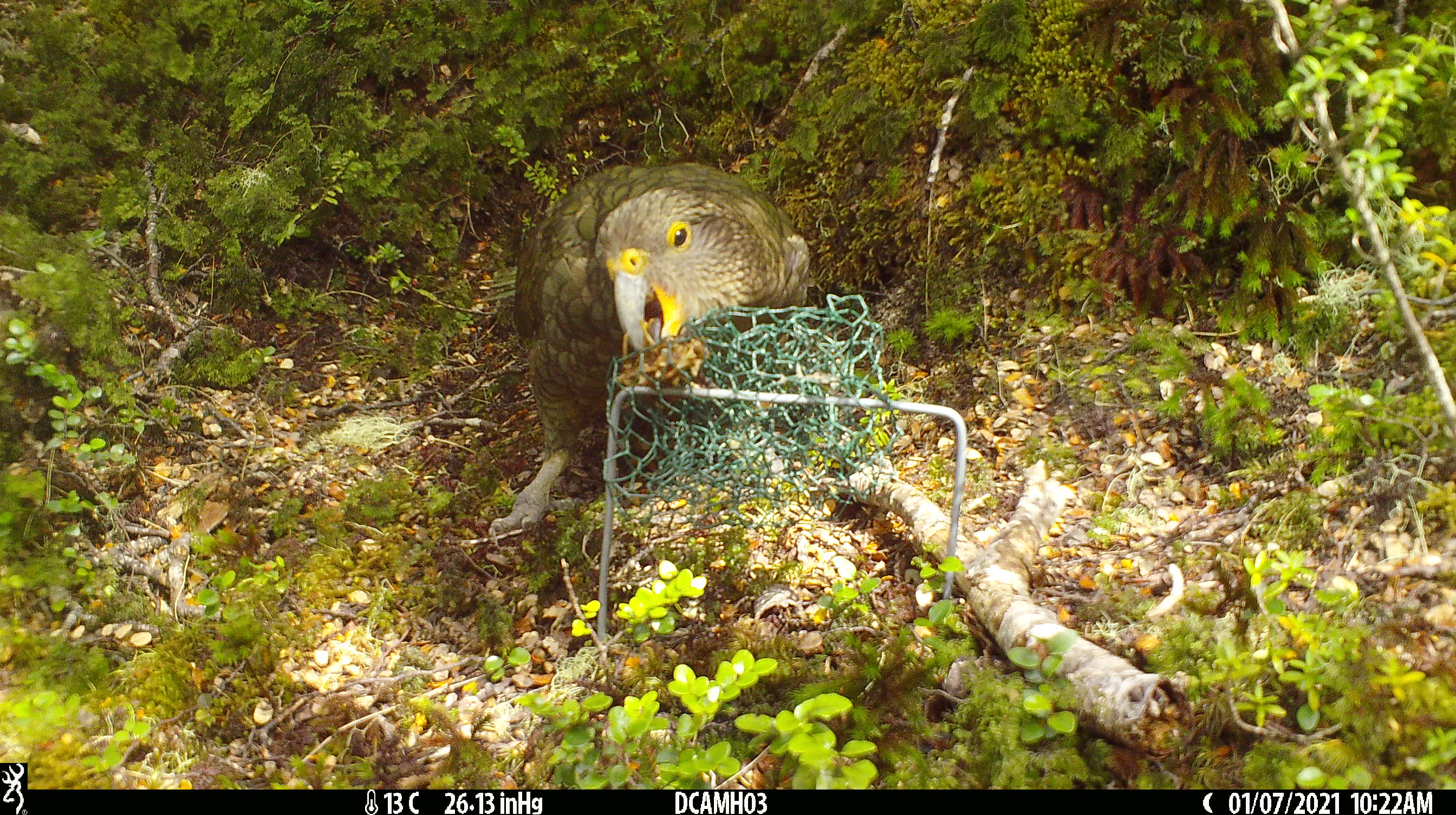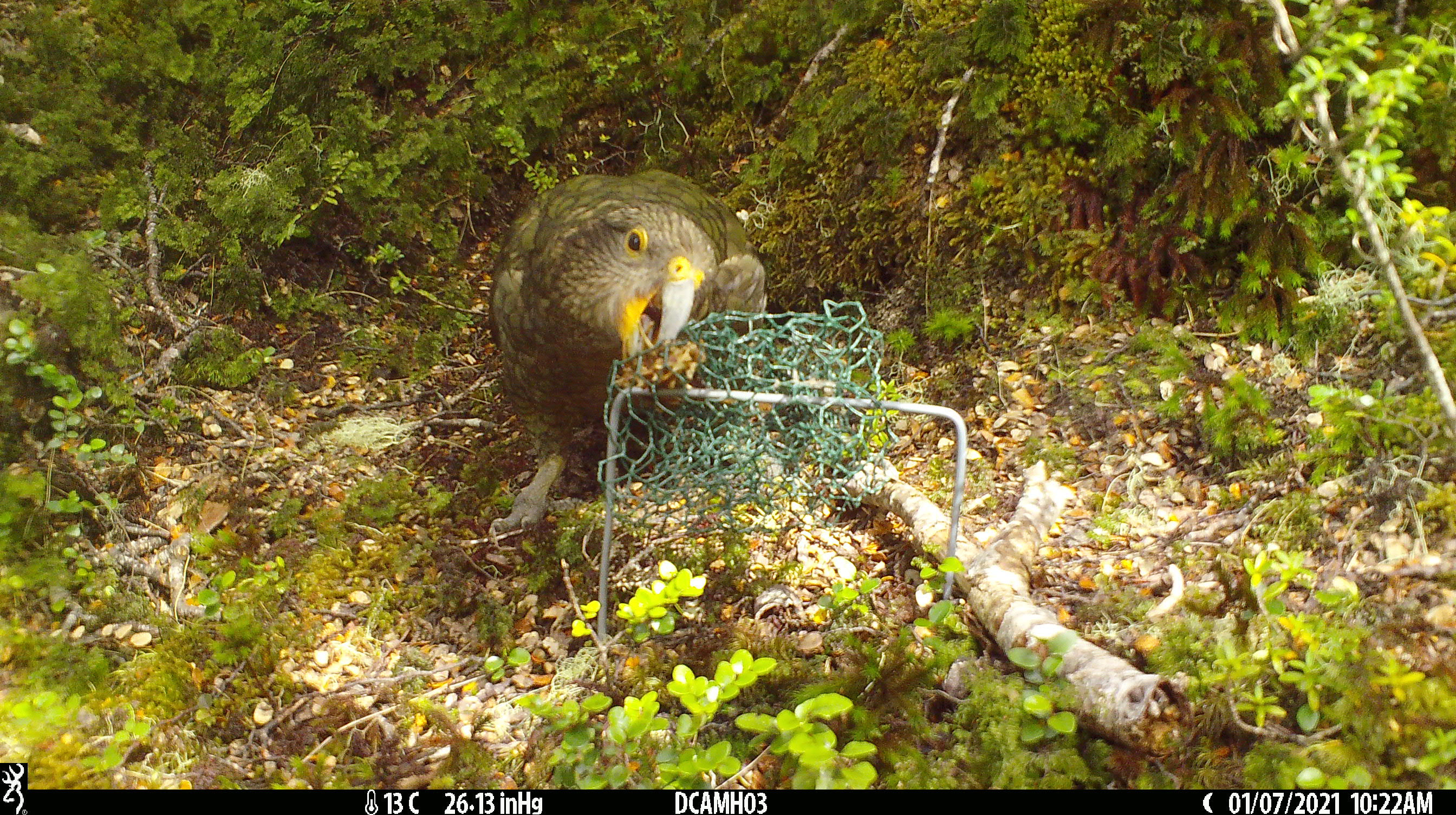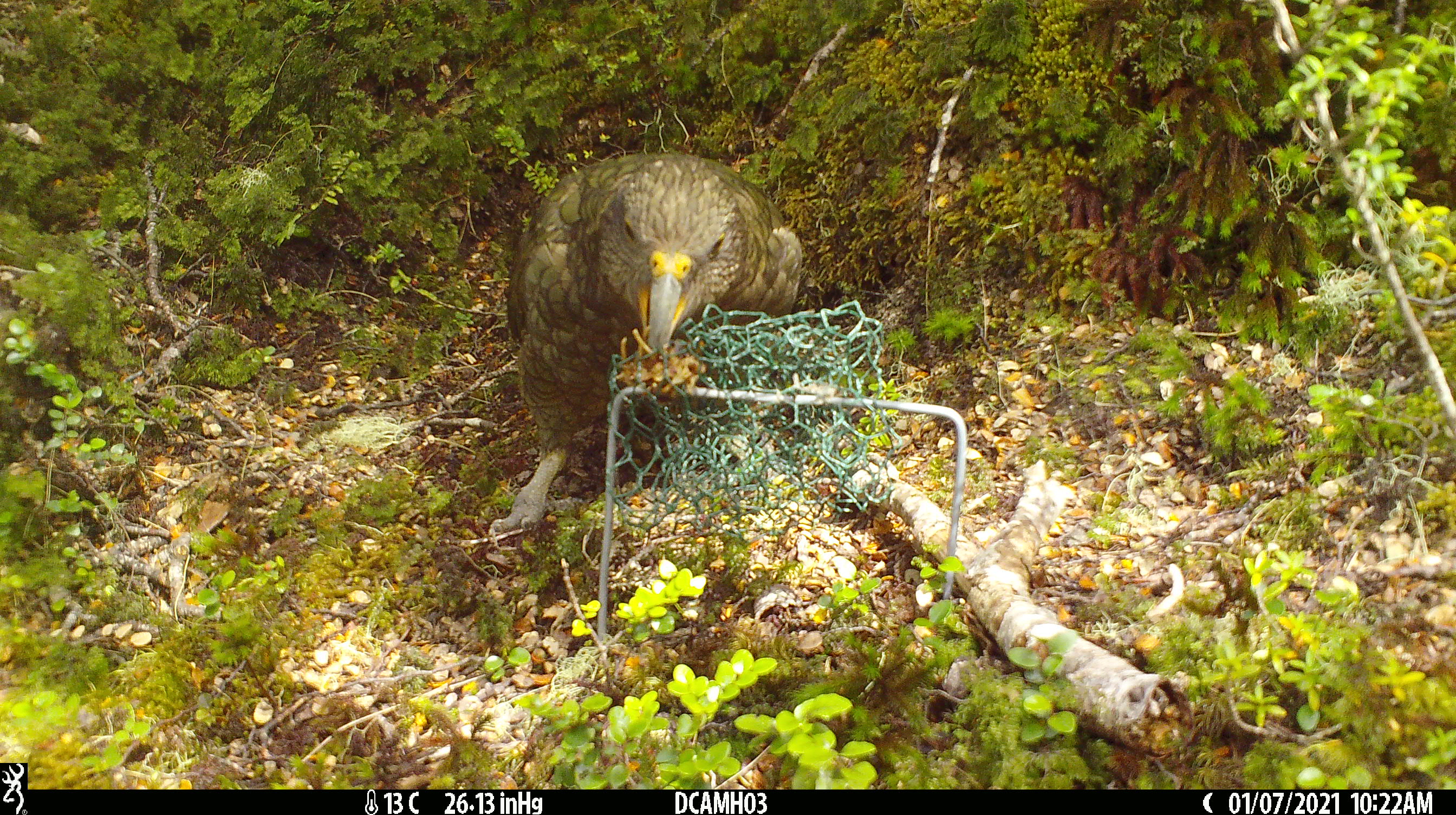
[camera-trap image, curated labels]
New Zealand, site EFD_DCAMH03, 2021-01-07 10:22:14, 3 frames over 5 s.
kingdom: Animalia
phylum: Chordata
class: Aves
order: Psittaciformes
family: Strigopidae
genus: Nestor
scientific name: Nestor notabilis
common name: kea